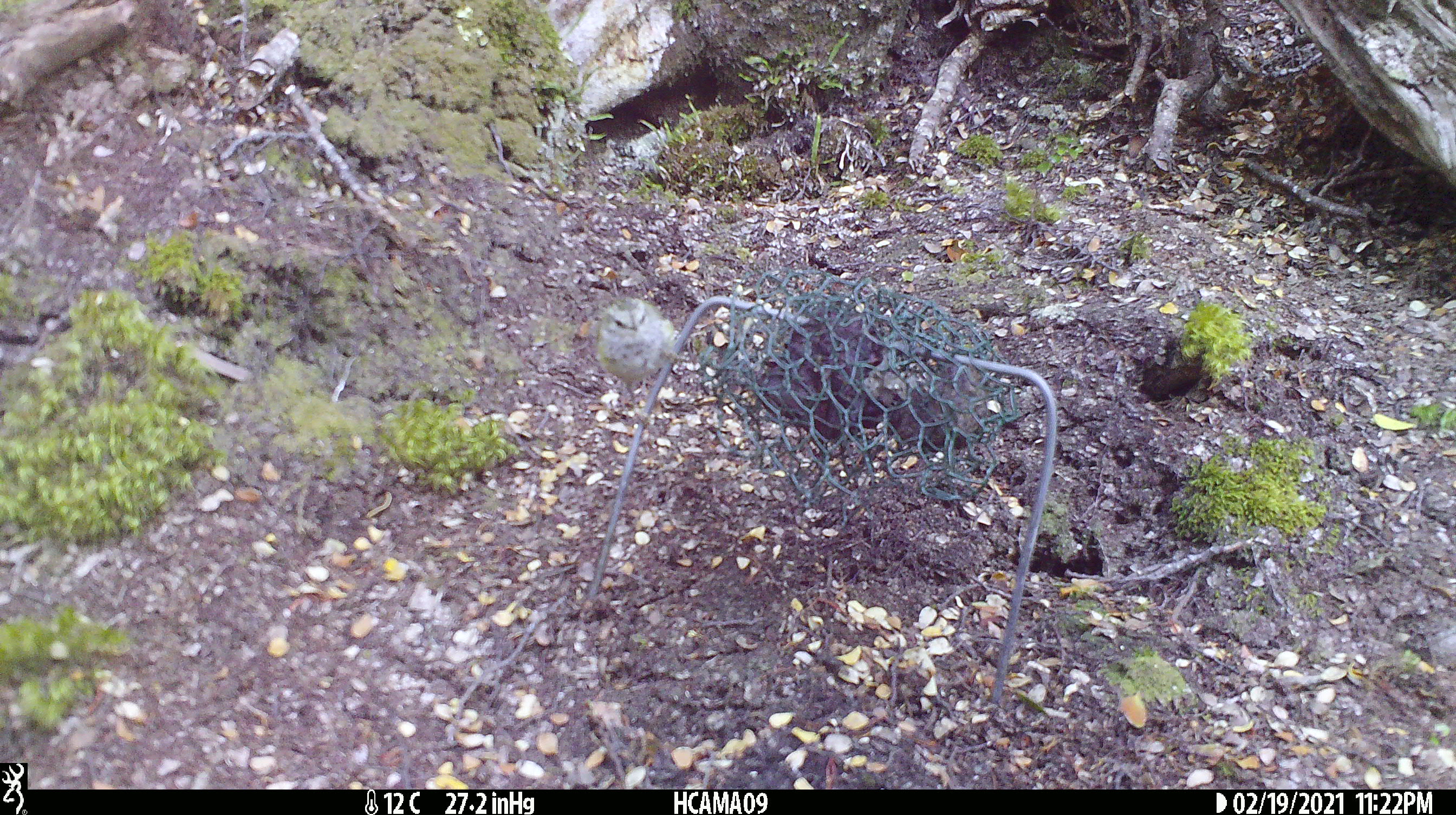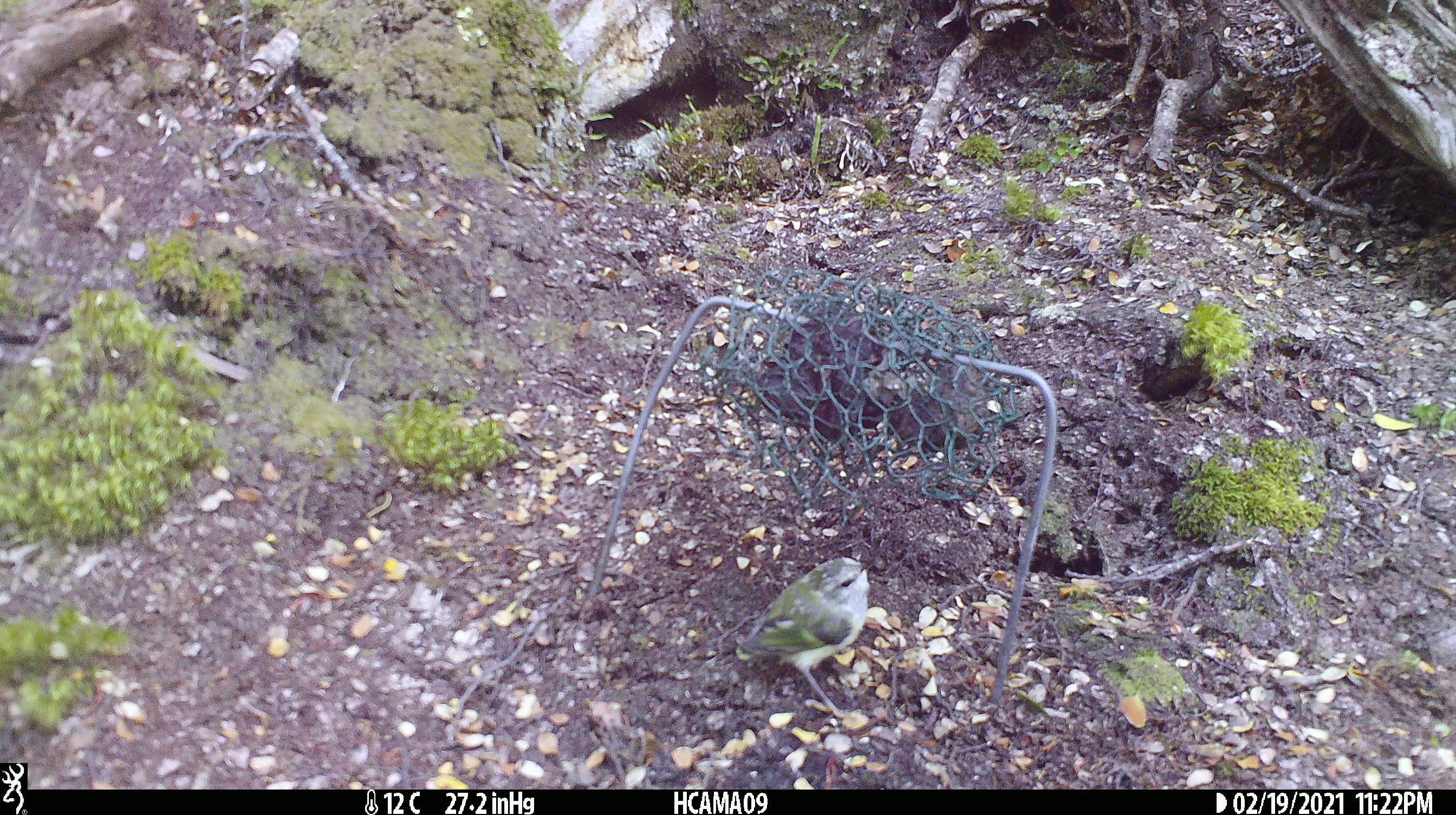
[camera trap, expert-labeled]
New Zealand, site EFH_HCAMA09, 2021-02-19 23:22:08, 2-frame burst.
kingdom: Animalia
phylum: Chordata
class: Aves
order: Passeriformes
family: Acanthisittidae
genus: Acanthisitta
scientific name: Acanthisitta chloris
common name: rifleman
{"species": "rifleman (Acanthisitta chloris)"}